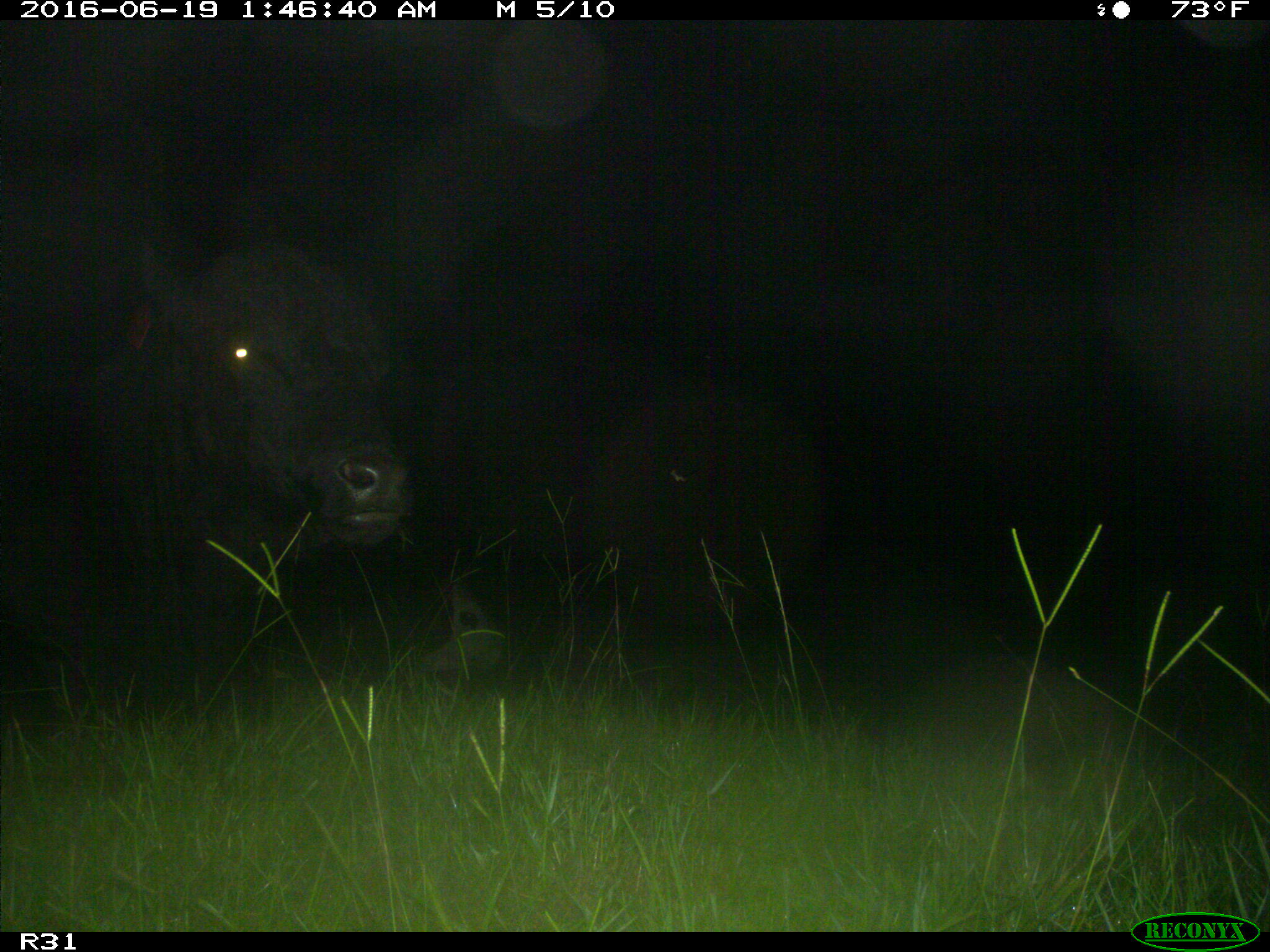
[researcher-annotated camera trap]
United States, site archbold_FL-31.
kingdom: Animalia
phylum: Chordata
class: Mammalia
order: Artiodactyla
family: Bovidae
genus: Bos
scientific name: Bos taurus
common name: domestic cow